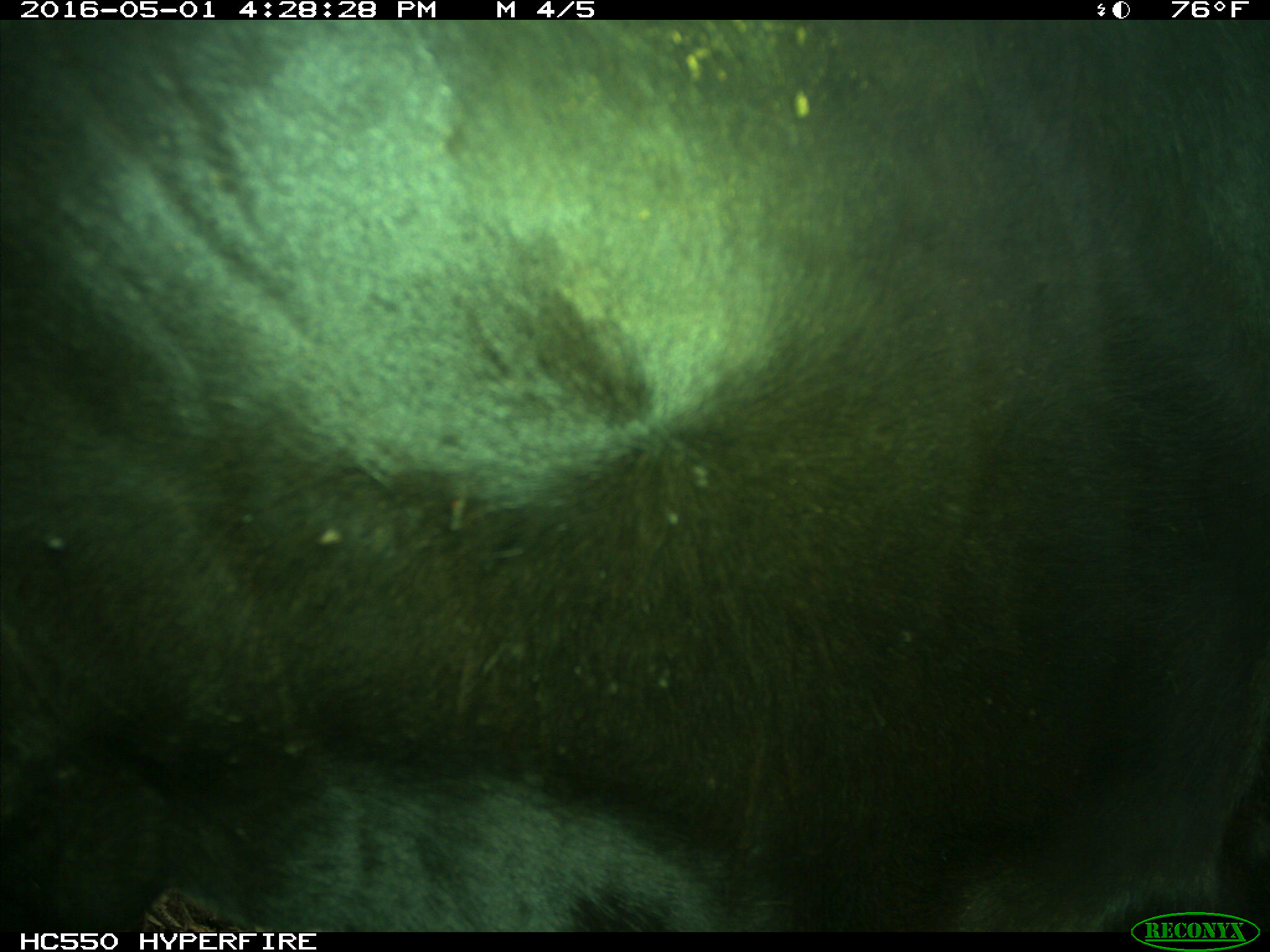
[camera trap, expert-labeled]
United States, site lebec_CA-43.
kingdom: Animalia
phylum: Chordata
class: Mammalia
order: Artiodactyla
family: Bovidae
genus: Bos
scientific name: Bos taurus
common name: domestic cow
Bos taurus (domestic cow).